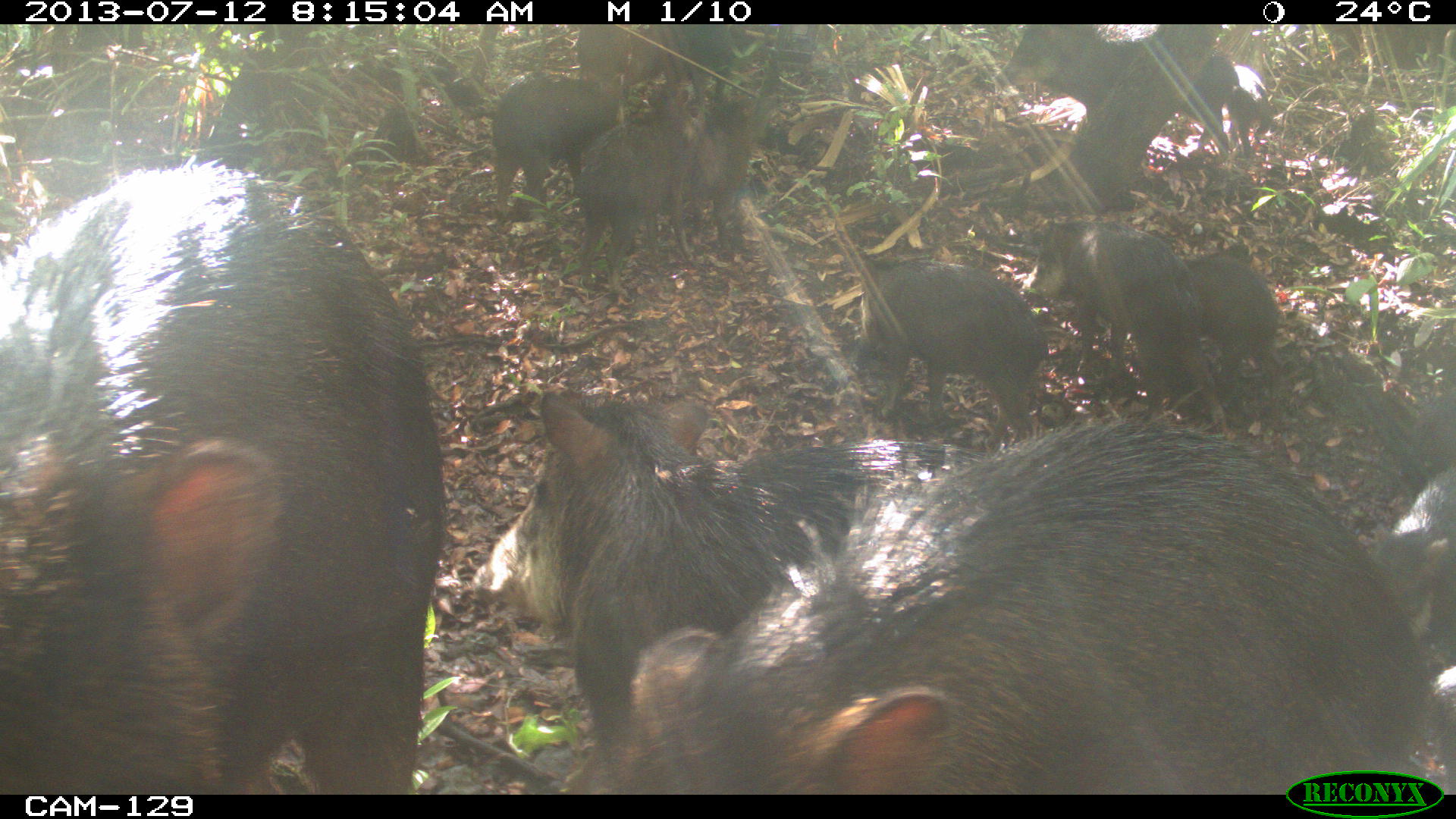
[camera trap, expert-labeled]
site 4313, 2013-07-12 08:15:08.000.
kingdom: Animalia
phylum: Chordata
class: Mammalia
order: Artiodactyla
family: Tayassuidae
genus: Tayassu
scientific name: Tayassu pecari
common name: white-lipped peccary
Tayassu pecari (white-lipped peccary), count 20.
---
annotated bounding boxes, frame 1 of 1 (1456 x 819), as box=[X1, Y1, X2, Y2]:
tayassu pecari: box=[586, 429, 1423, 790]; box=[1, 162, 450, 793]; box=[468, 393, 985, 713]; box=[1021, 218, 1190, 399]; box=[856, 259, 1046, 419]; box=[997, 26, 1234, 152]; box=[490, 39, 627, 219]; box=[577, 80, 688, 297]; box=[683, 85, 778, 245]; box=[1187, 250, 1279, 385]; box=[1386, 467, 1455, 631]; box=[1228, 62, 1270, 149]